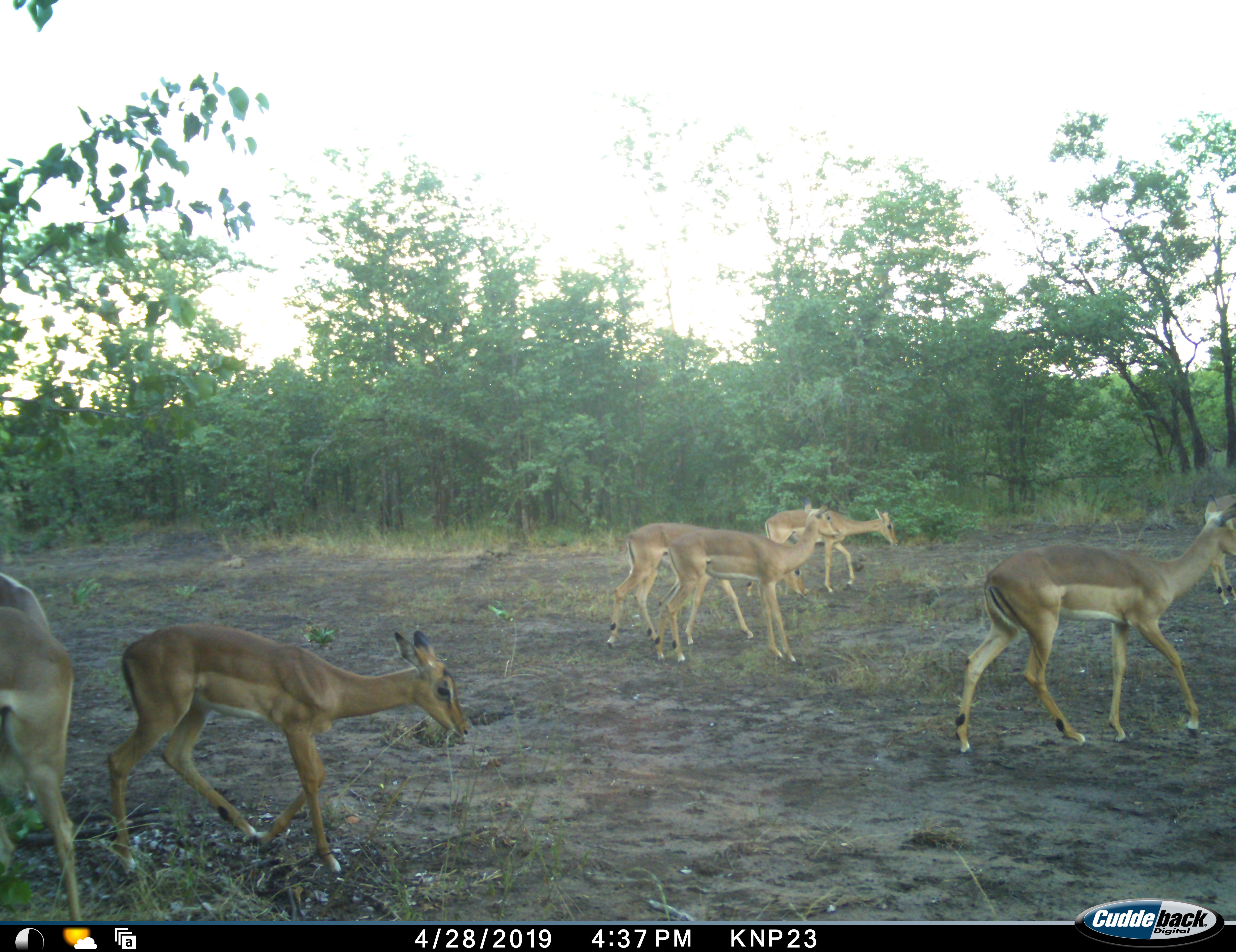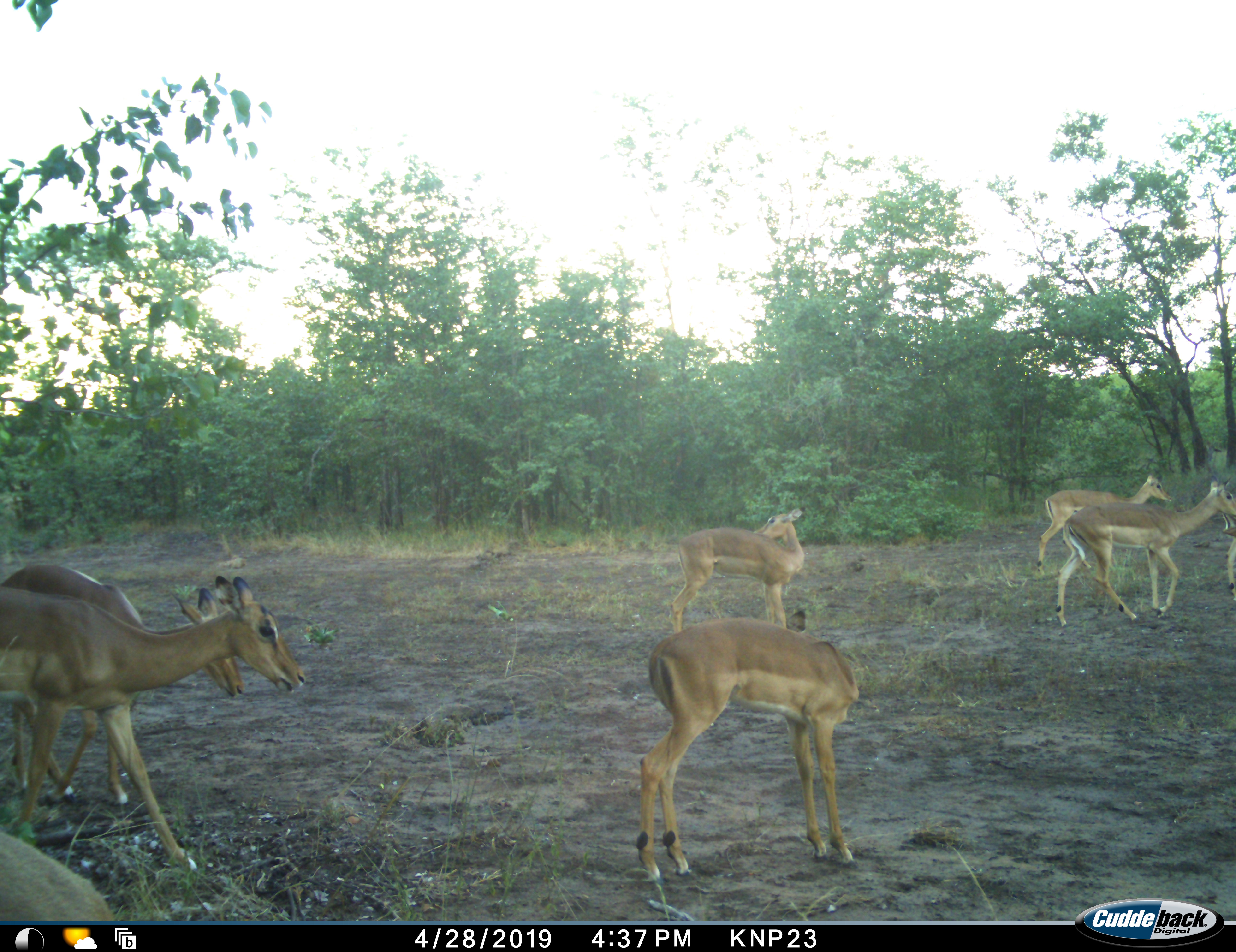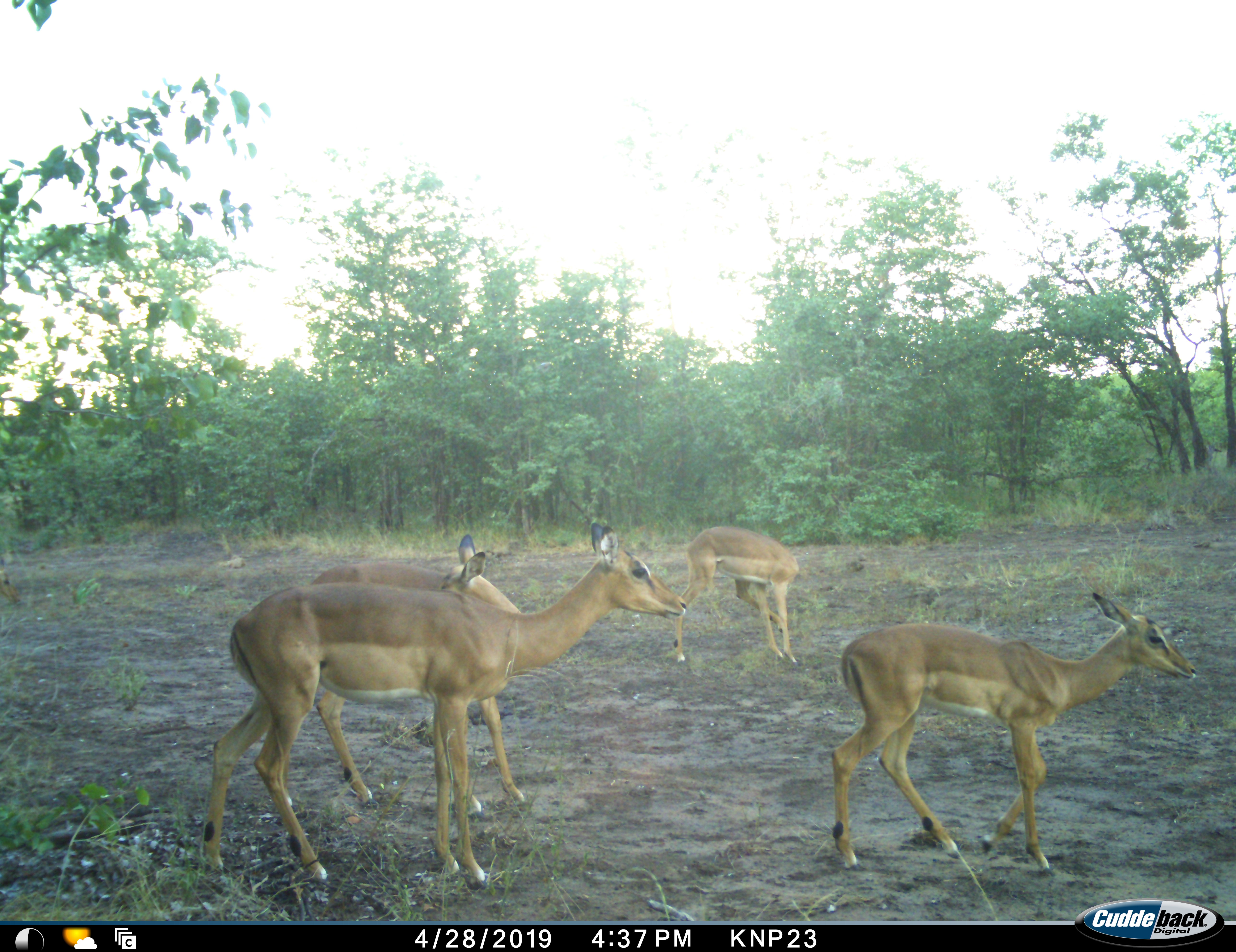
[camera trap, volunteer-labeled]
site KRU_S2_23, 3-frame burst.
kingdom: Animalia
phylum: Chordata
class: Mammalia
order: Artiodactyla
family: Bovidae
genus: Aepyceros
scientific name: Aepyceros melampus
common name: impala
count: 8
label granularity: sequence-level